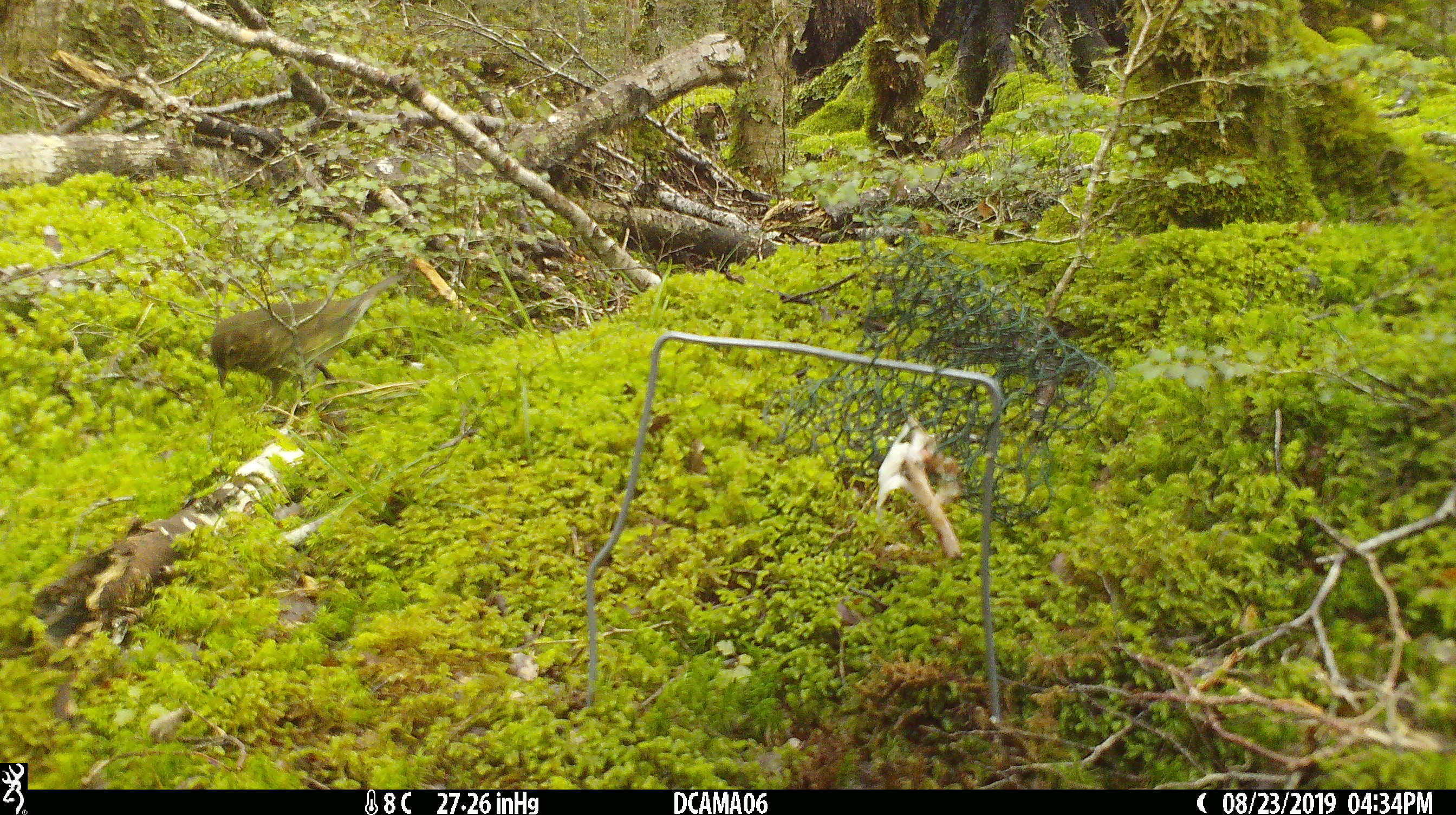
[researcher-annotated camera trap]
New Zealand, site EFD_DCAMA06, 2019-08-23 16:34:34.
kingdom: Animalia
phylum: Chordata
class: Aves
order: Passeriformes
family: Turdidae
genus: Turdus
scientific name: Turdus philomelos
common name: song thrush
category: thrush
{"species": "thrush (song thrush) (Turdus philomelos)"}